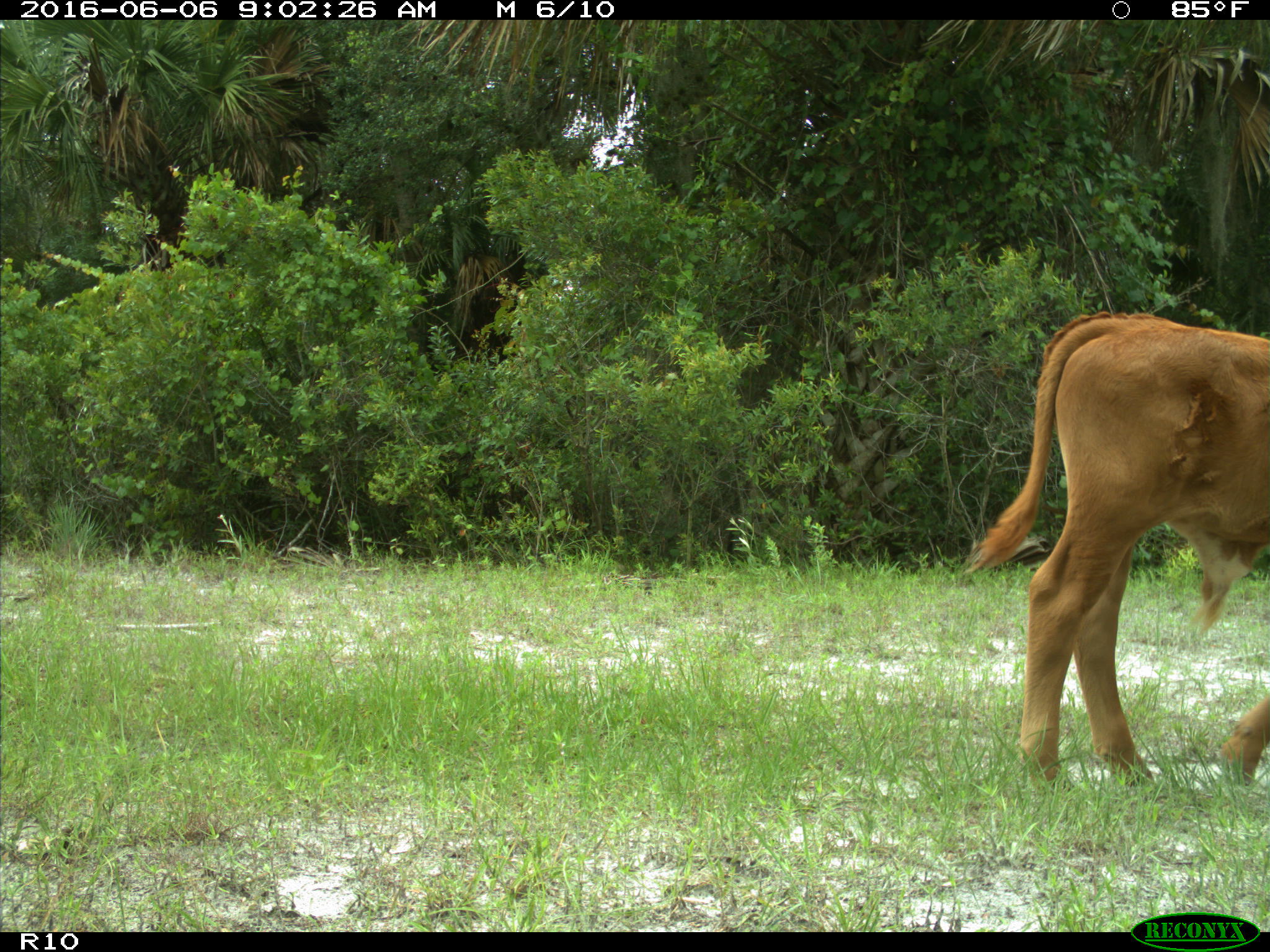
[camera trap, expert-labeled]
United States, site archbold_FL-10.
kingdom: Animalia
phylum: Chordata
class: Mammalia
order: Artiodactyla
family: Bovidae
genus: Bos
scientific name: Bos taurus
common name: domestic cow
Bos taurus (domestic cow).